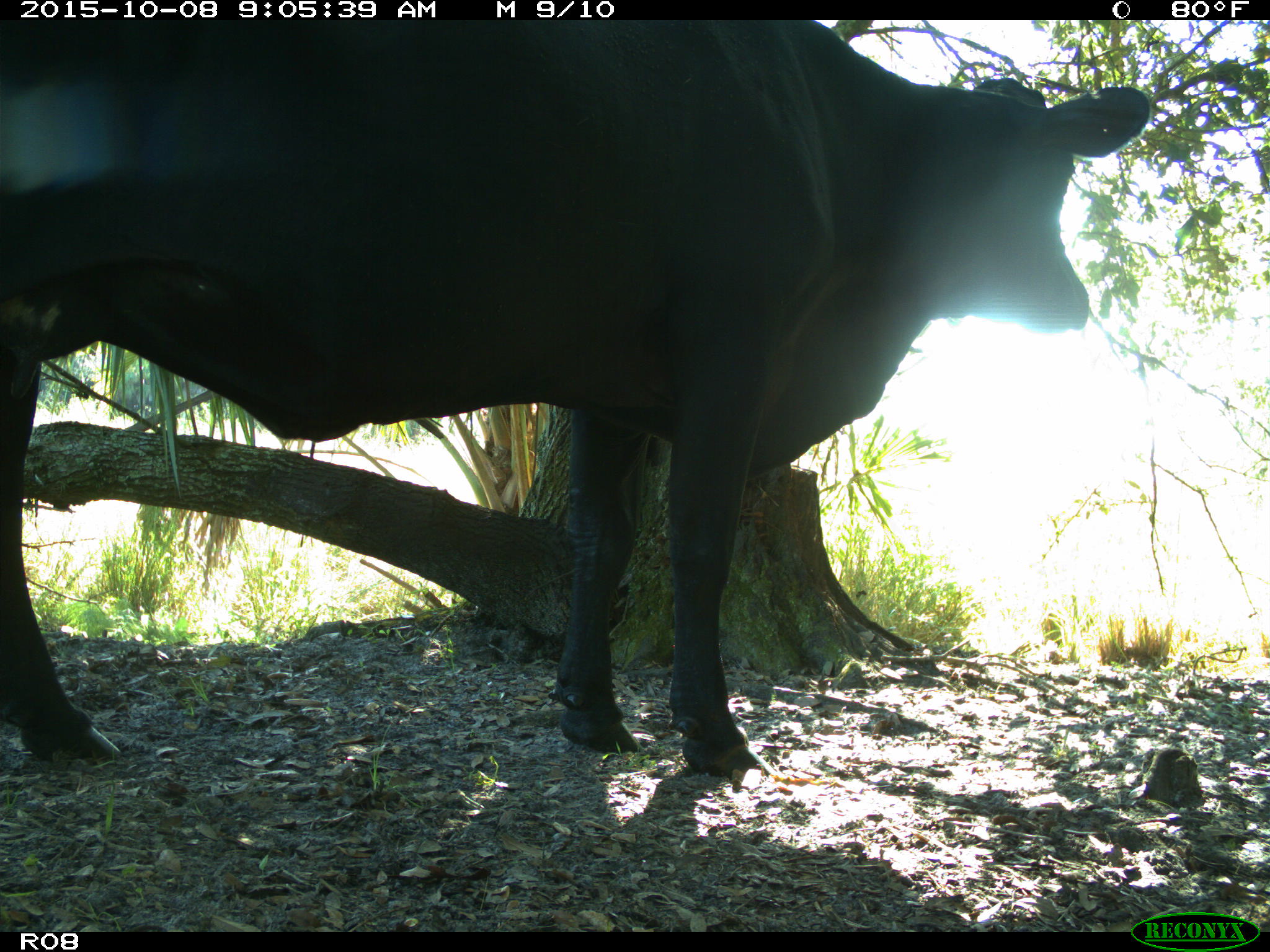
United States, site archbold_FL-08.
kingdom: Animalia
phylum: Chordata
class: Mammalia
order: Artiodactyla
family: Bovidae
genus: Bos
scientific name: Bos taurus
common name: domestic cow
Bos taurus (domestic cow).